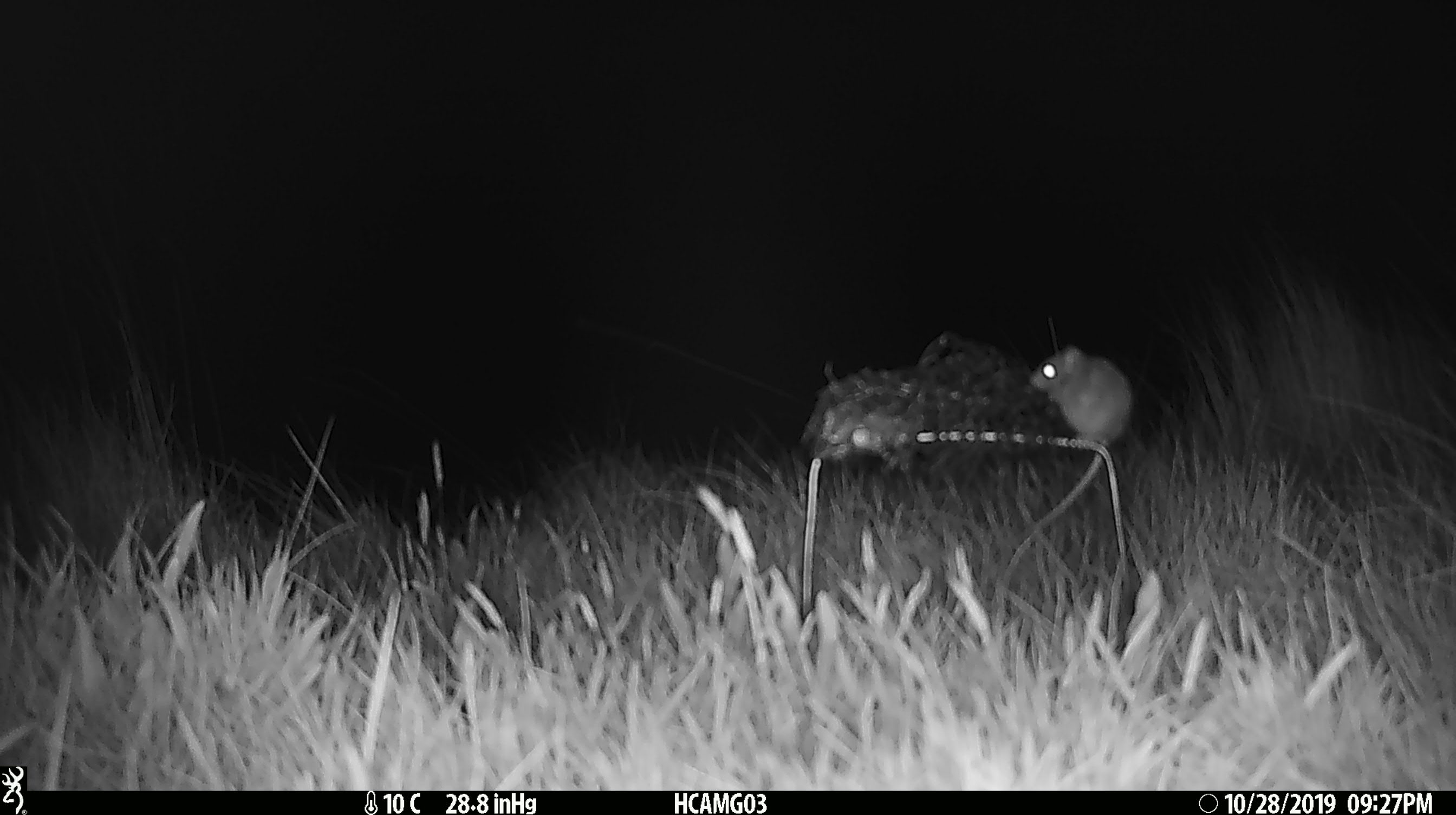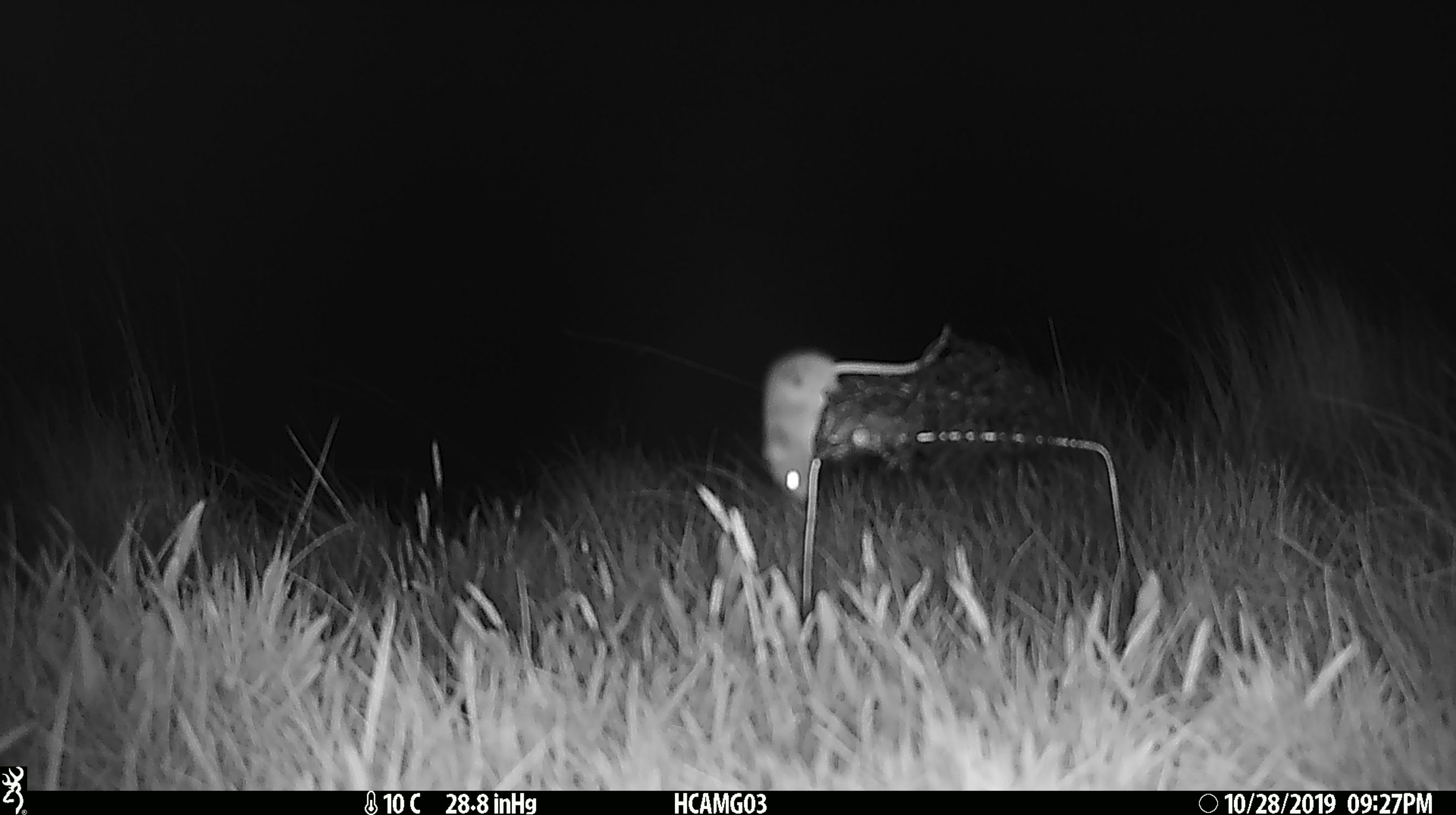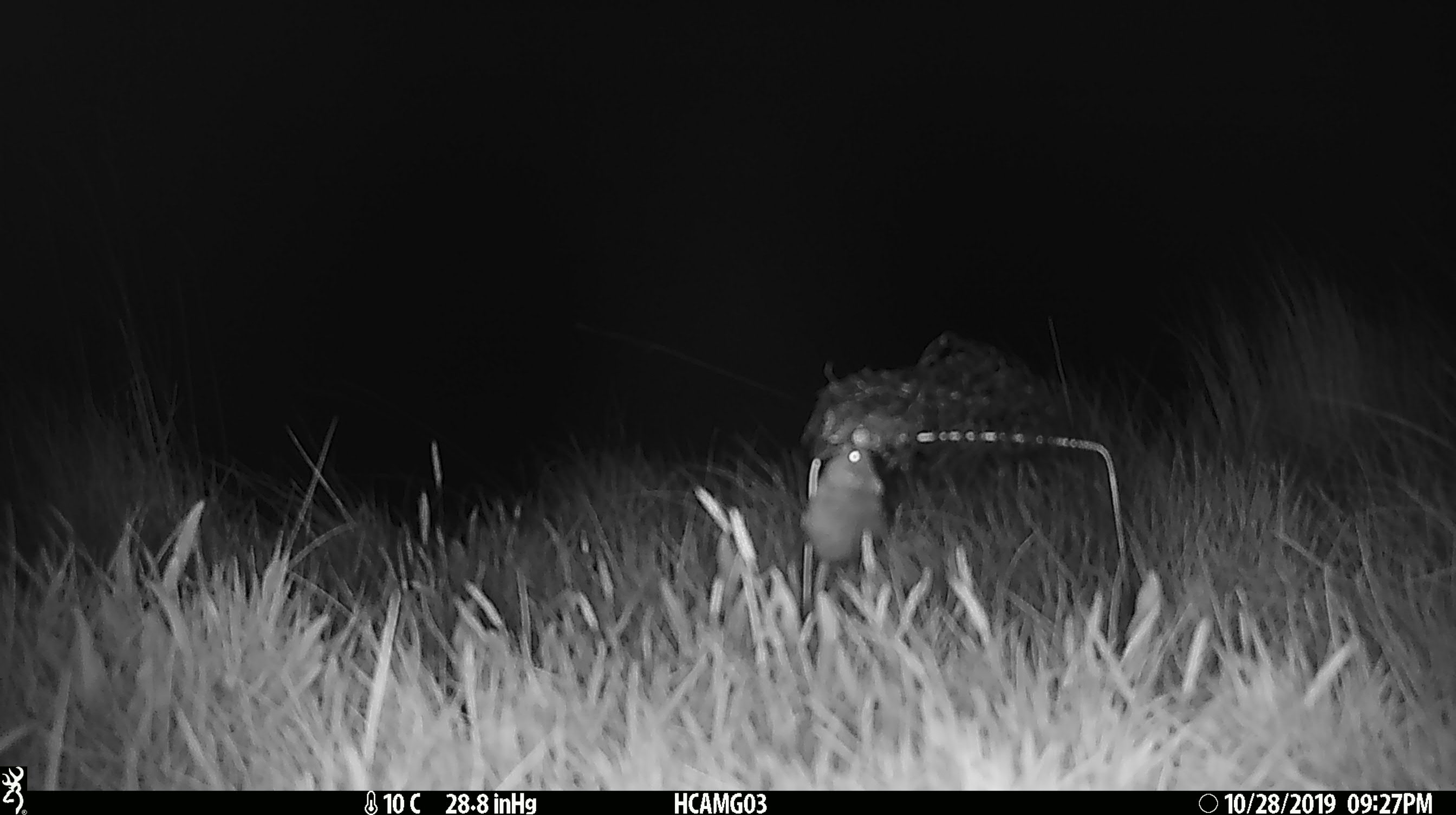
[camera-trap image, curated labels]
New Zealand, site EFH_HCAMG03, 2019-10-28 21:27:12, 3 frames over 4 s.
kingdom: Animalia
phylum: Chordata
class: Mammalia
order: Rodentia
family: Muridae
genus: Mus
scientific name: Mus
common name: mouse